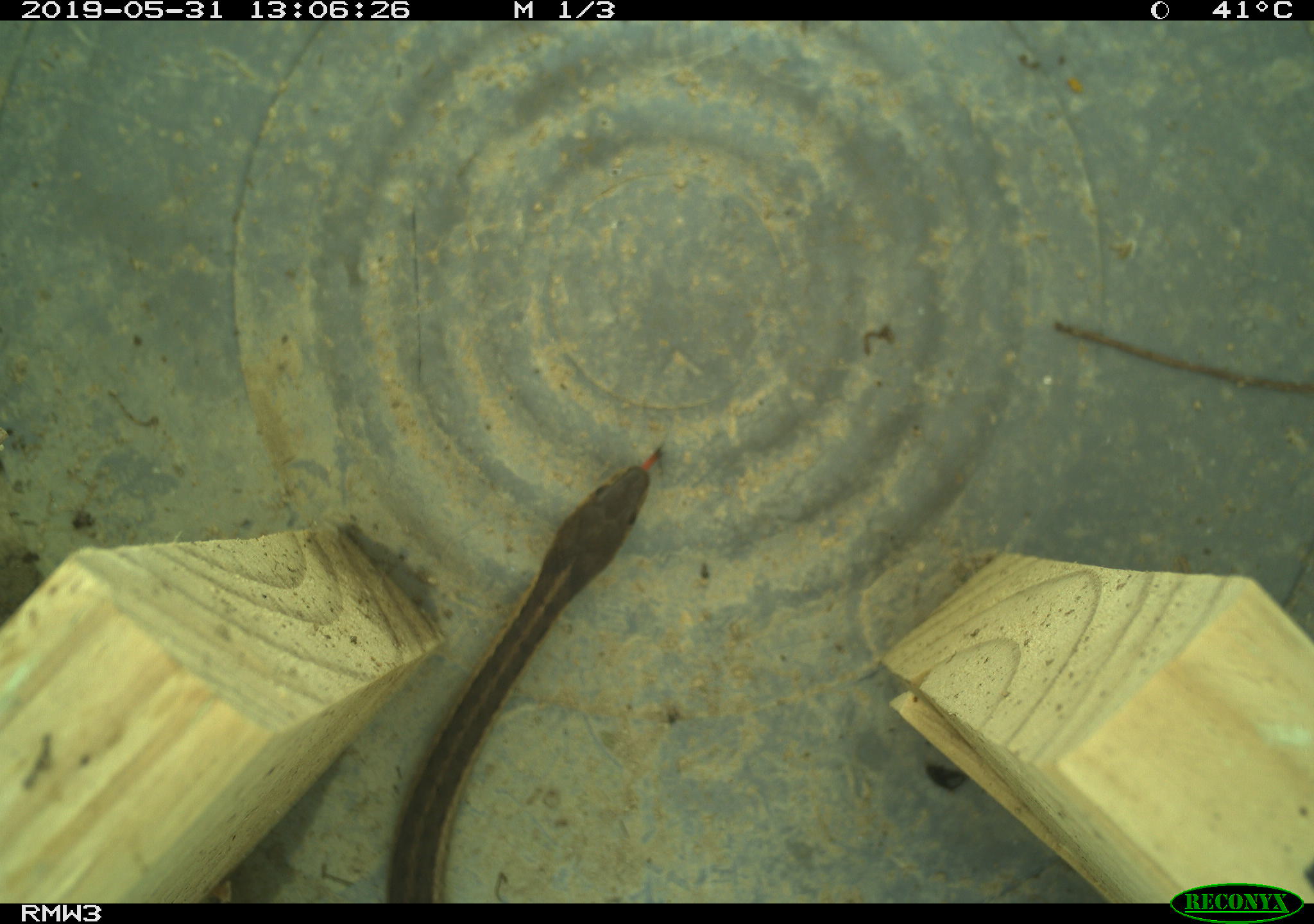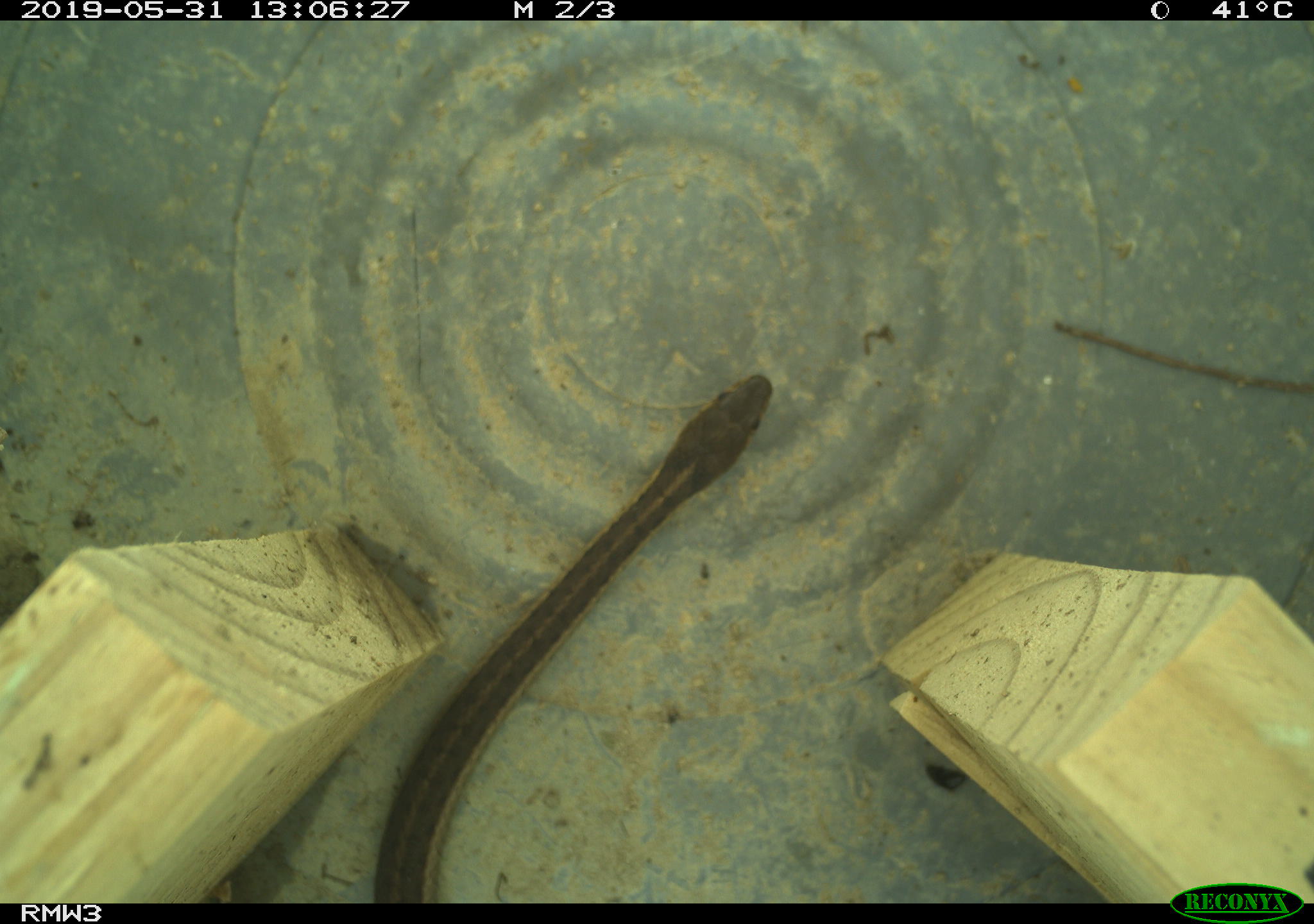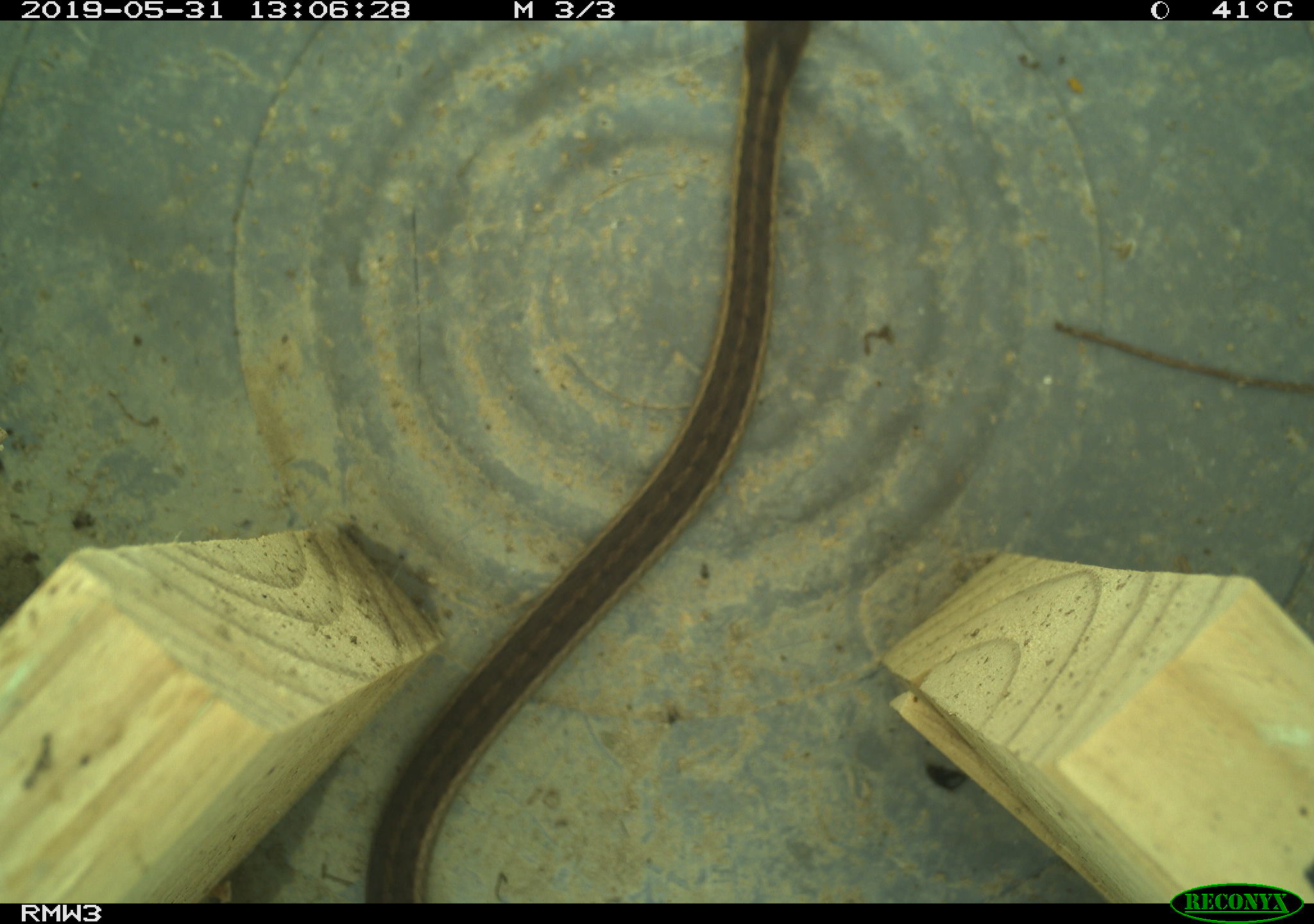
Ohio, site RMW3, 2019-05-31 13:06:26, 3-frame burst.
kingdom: Animalia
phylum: Chordata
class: Reptilia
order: Squamata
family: Colubridae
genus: Thamnophis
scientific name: Thamnophis sirtalis sirtalis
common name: eastern gartersnake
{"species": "eastern gartersnake (Thamnophis sirtalis sirtalis)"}